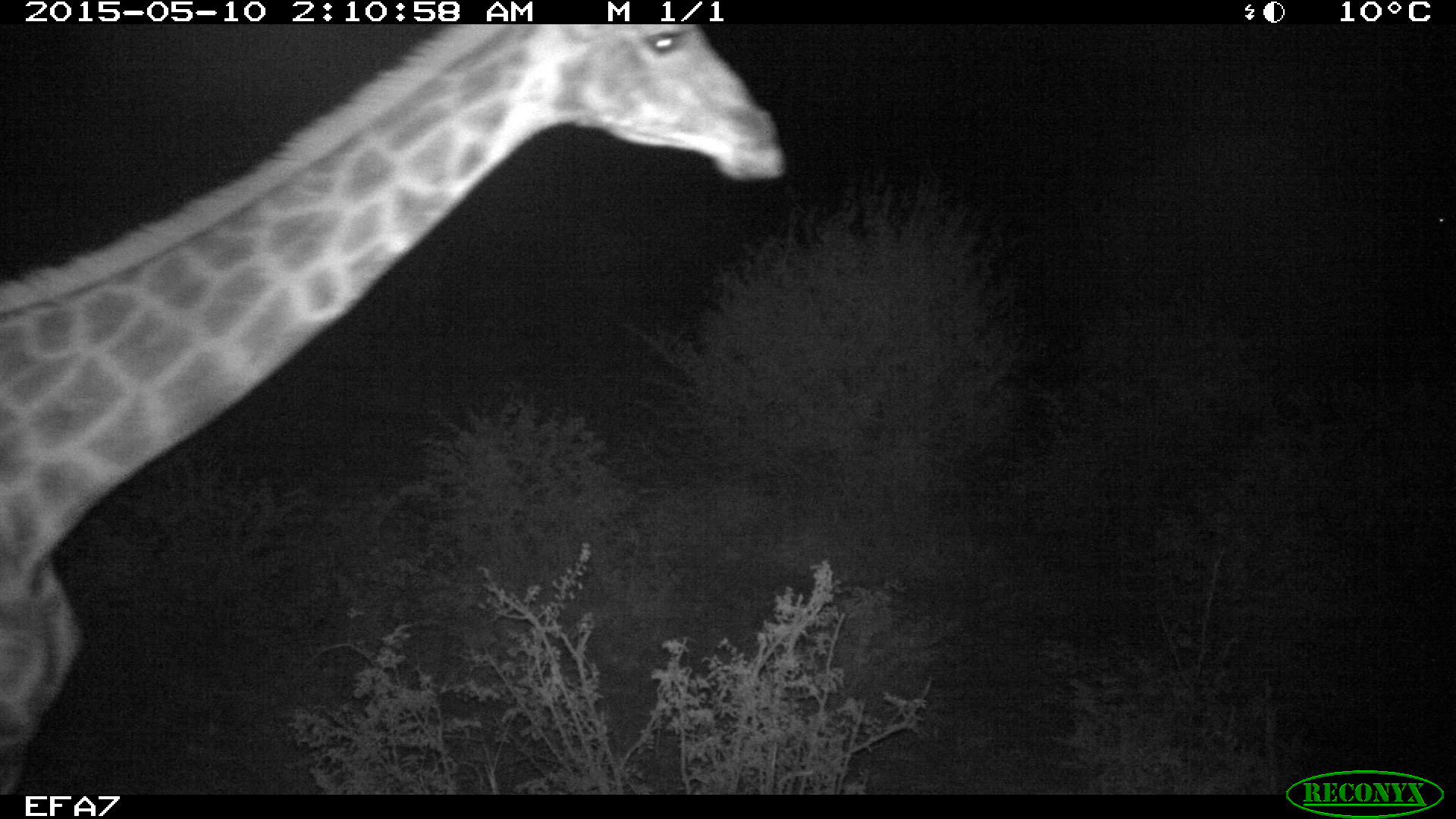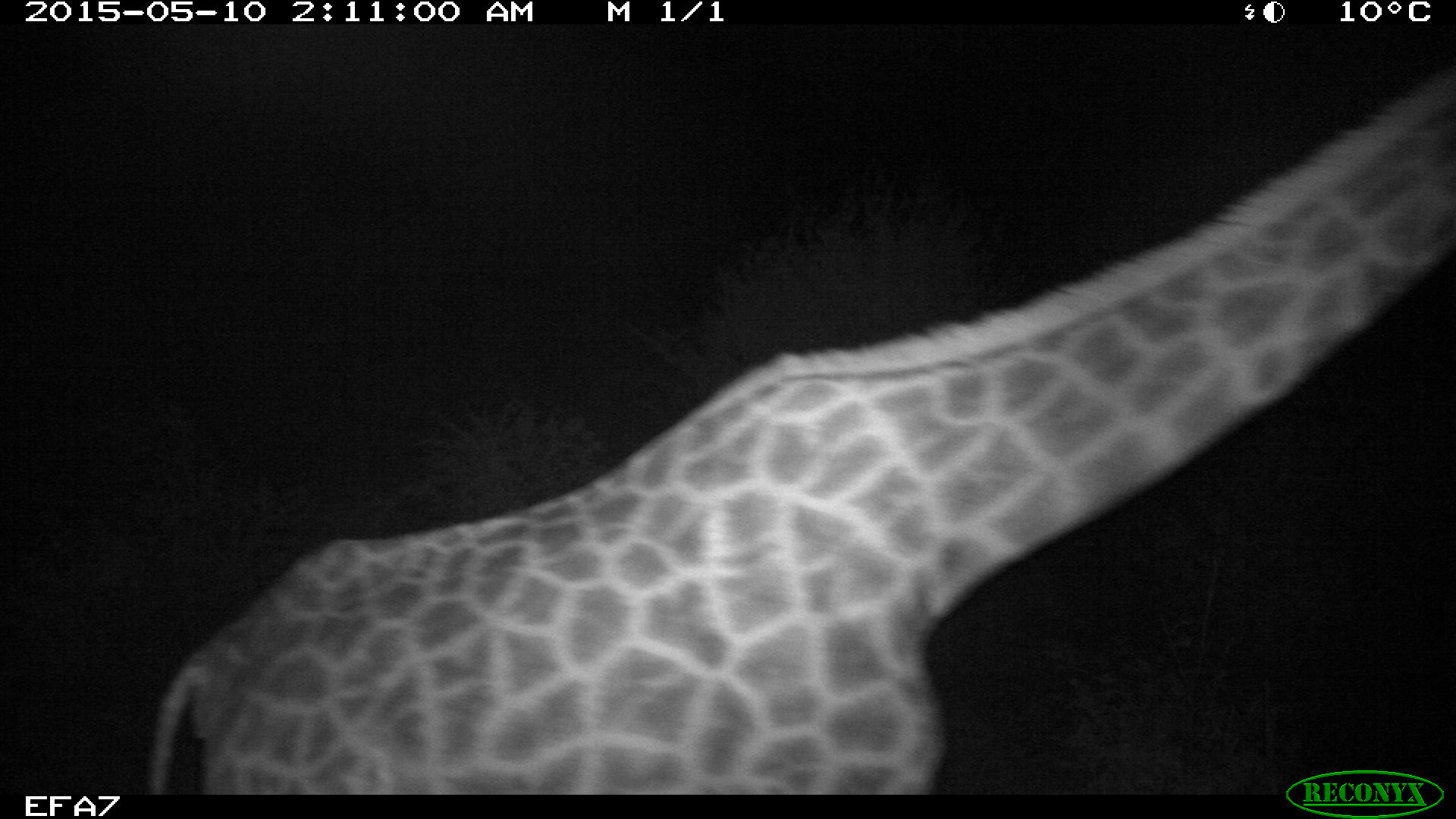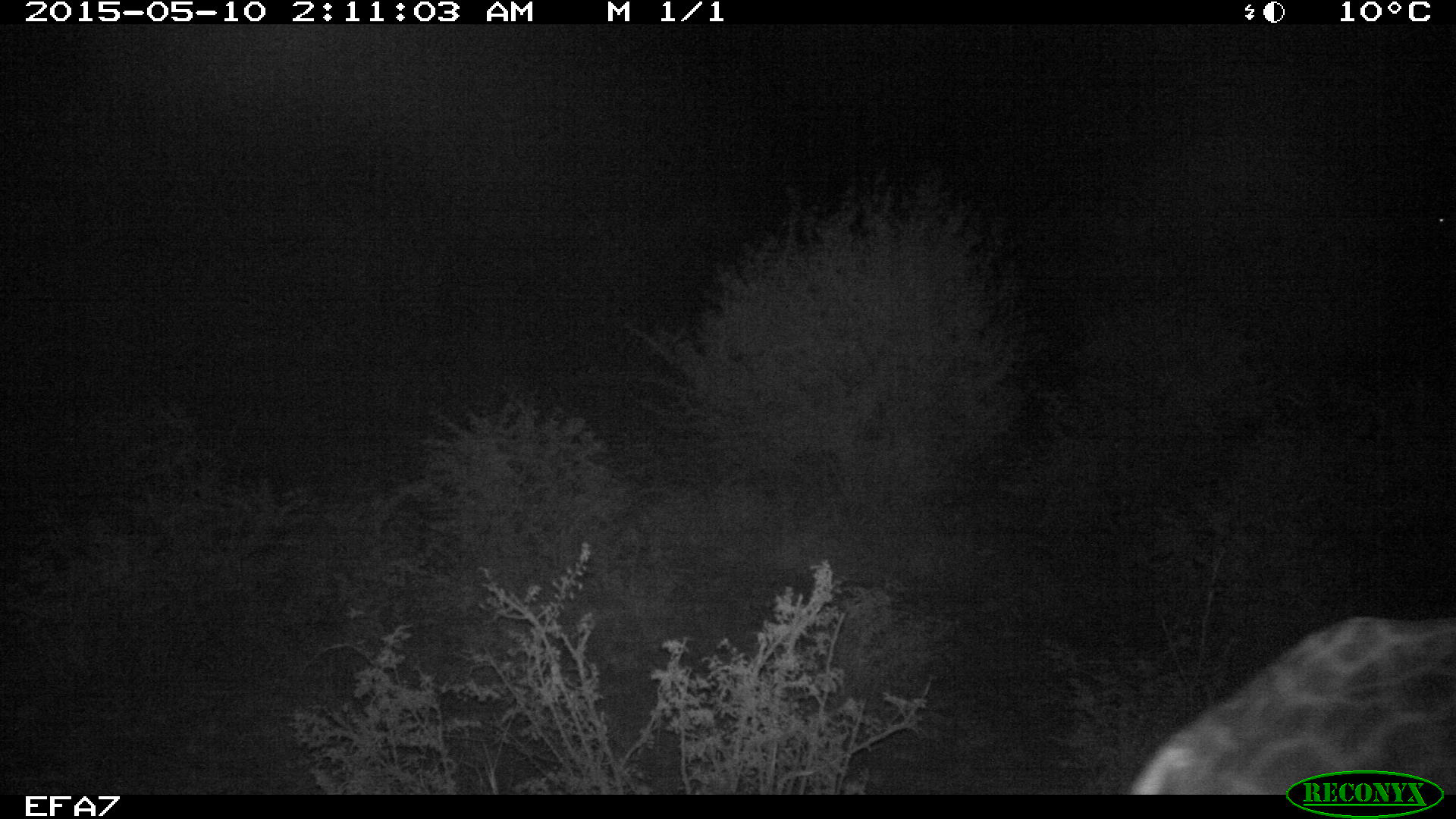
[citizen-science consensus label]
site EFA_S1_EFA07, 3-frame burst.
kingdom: Animalia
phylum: Chordata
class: Mammalia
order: Artiodactyla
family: Giraffidae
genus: Giraffa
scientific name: Giraffa camelopardalis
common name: giraffe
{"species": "giraffe (Giraffa camelopardalis)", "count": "1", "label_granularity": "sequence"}